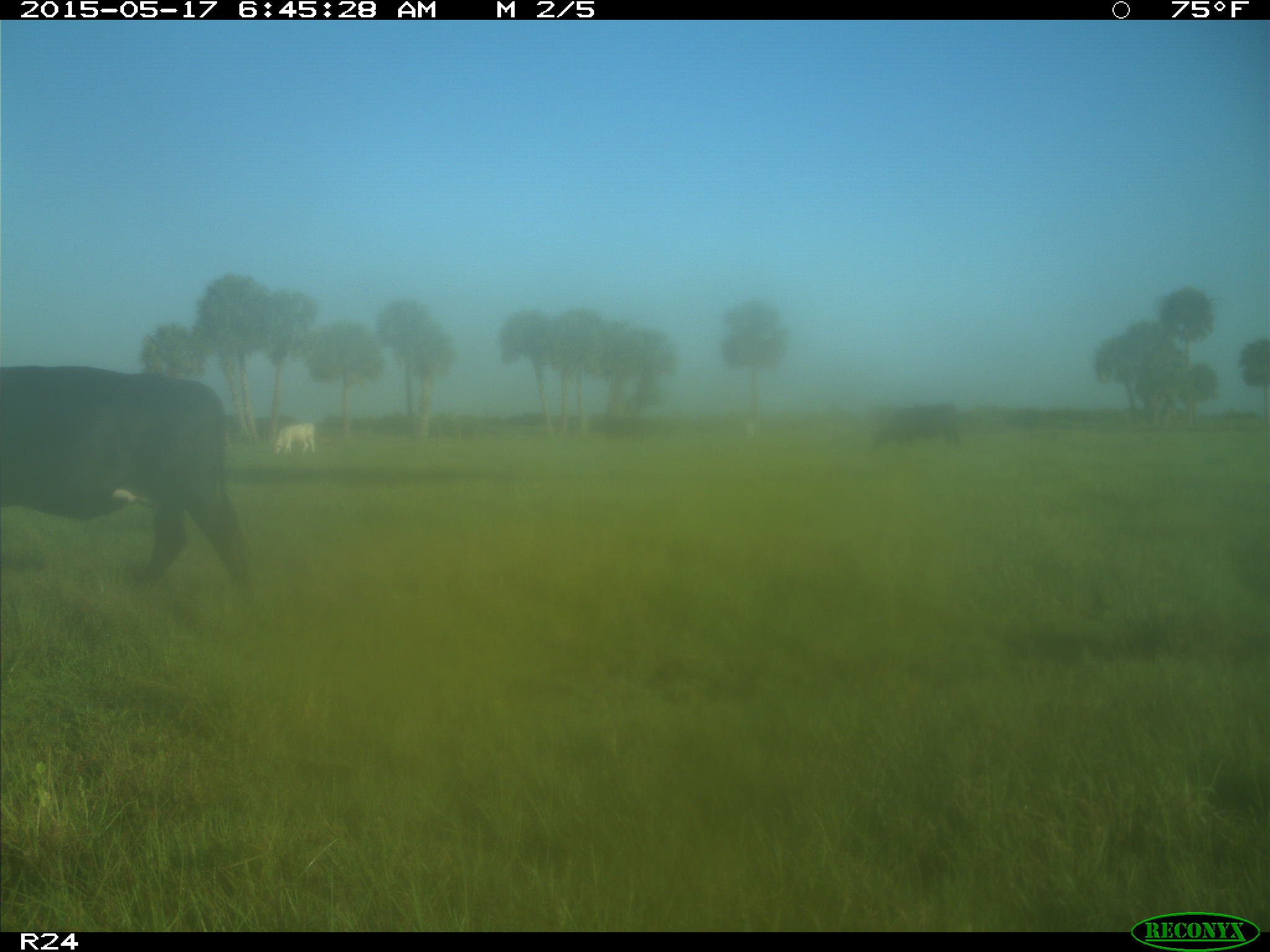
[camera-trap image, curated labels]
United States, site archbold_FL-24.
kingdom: Animalia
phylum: Chordata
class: Mammalia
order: Artiodactyla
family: Bovidae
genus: Bos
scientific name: Bos taurus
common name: domestic cow